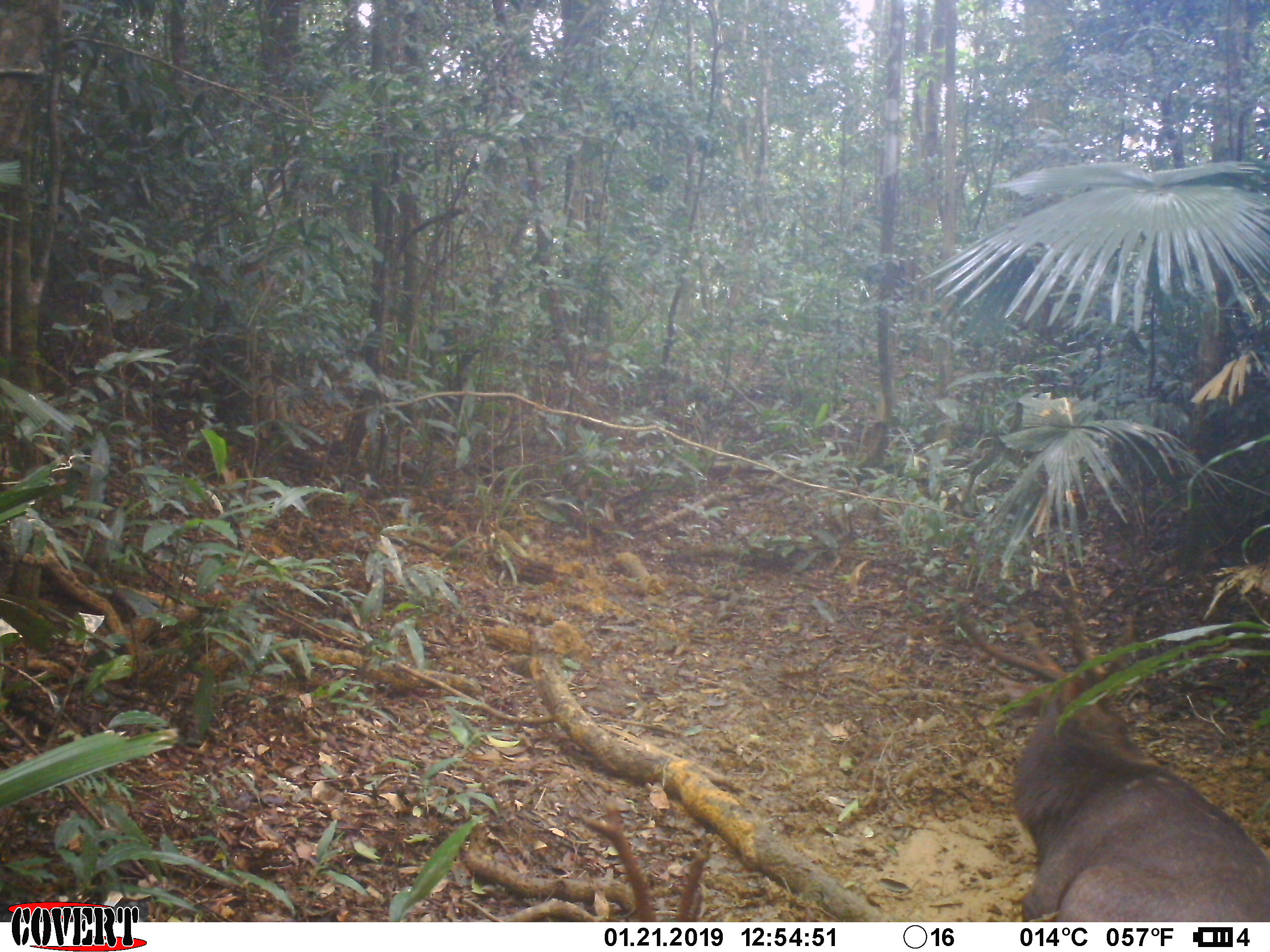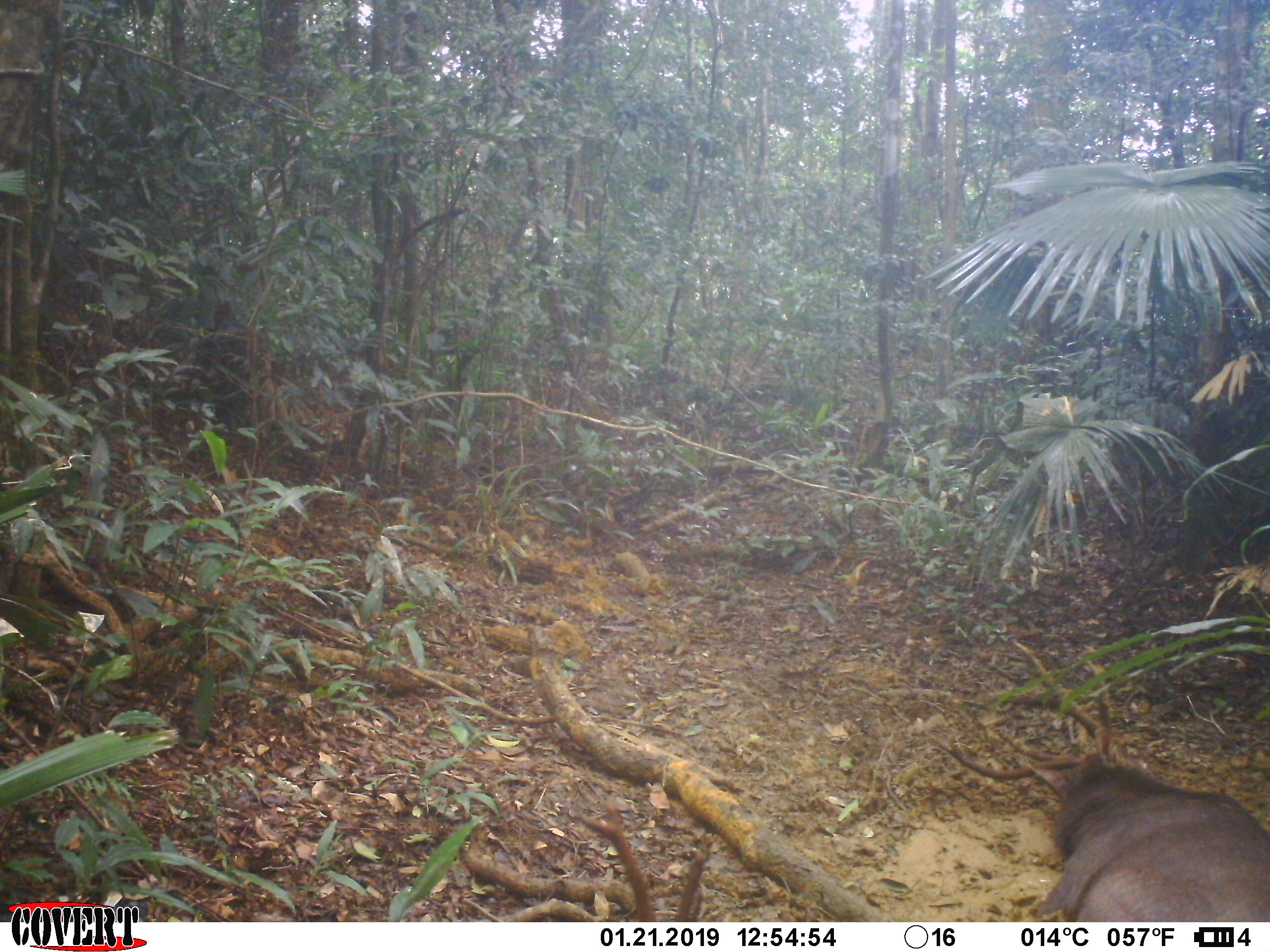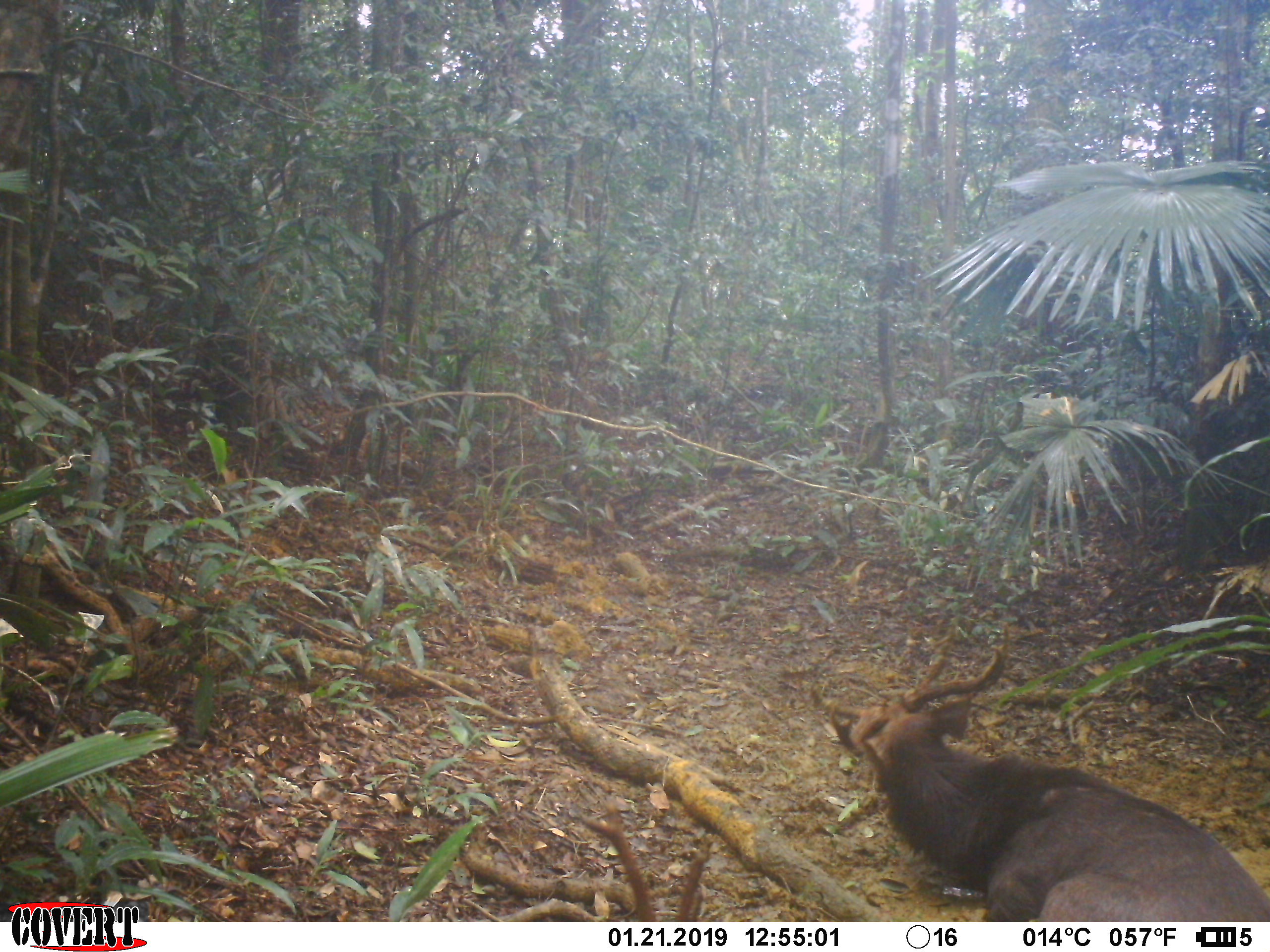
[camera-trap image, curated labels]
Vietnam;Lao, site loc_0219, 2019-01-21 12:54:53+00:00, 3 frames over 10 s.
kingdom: Animalia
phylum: Chordata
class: Mammalia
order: Artiodactyla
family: Cervidae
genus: Rusa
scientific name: Rusa unicolor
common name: sambar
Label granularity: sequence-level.